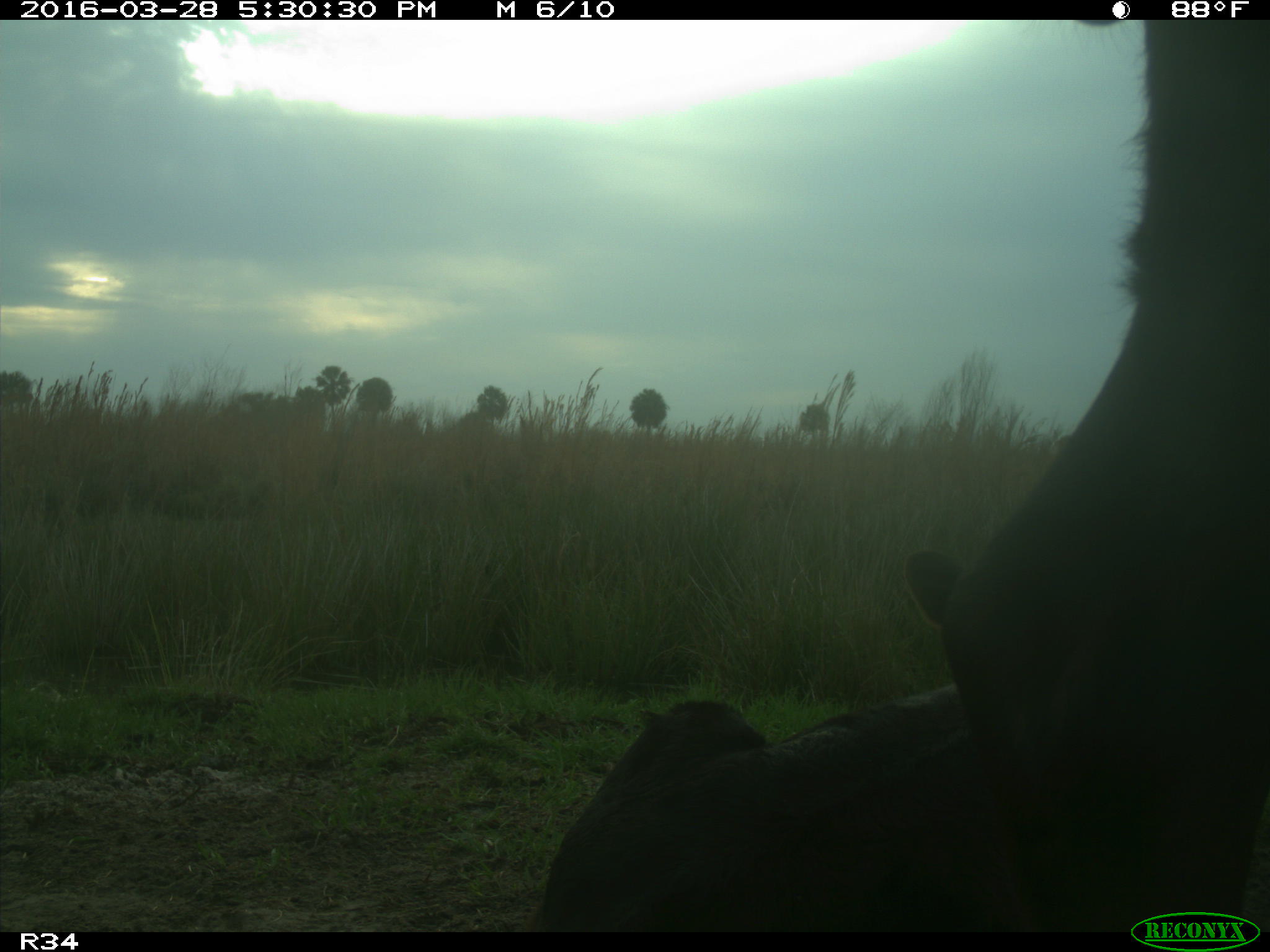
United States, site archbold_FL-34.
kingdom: Animalia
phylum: Chordata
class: Mammalia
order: Artiodactyla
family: Bovidae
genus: Bos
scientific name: Bos taurus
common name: domestic cow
Bos taurus (domestic cow).